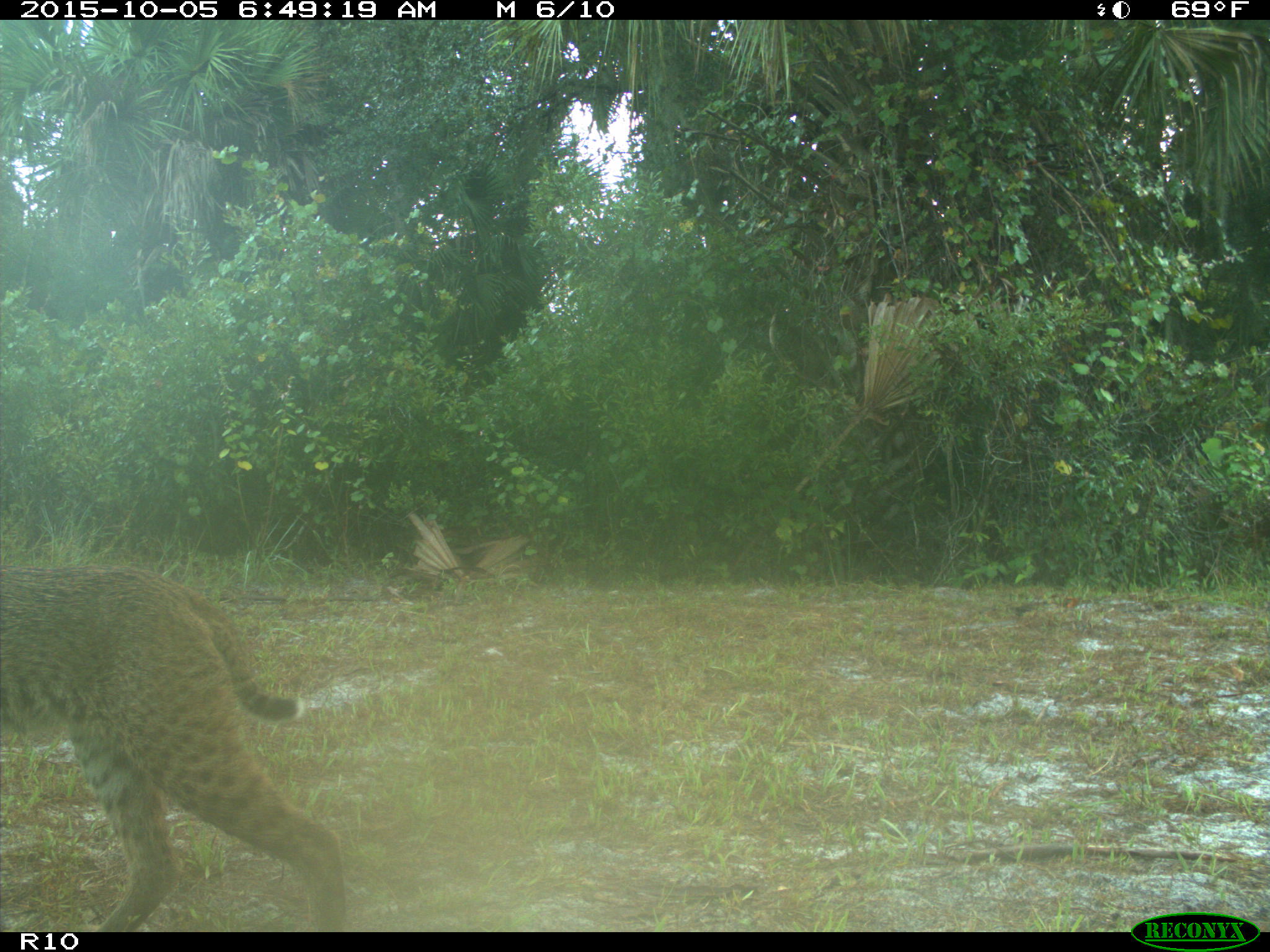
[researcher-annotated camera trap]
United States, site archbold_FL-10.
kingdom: Animalia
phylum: Chordata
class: Mammalia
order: Carnivora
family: Felidae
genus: Lynx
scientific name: Lynx rufus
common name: bobcat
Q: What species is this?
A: Lynx rufus (bobcat).